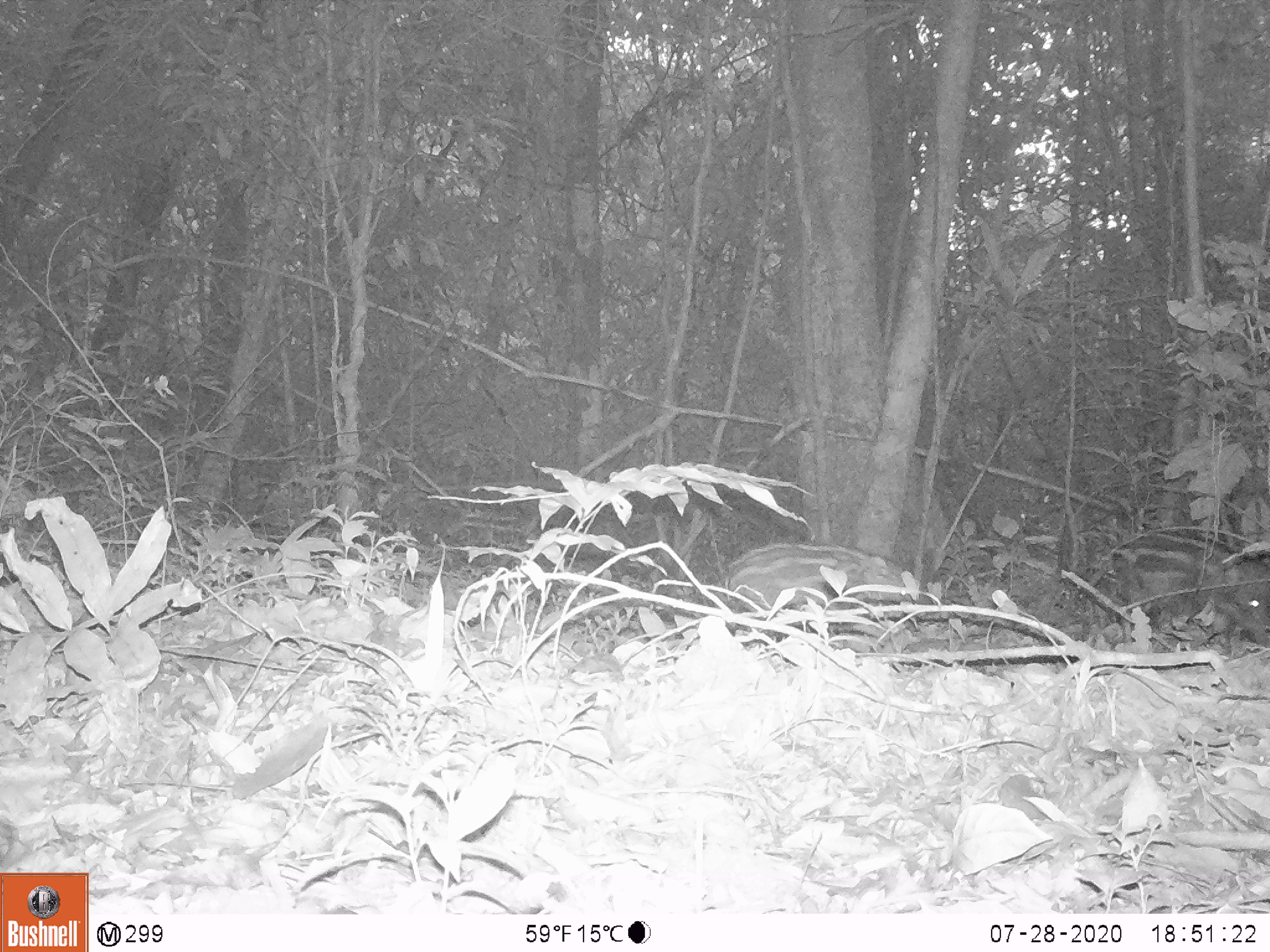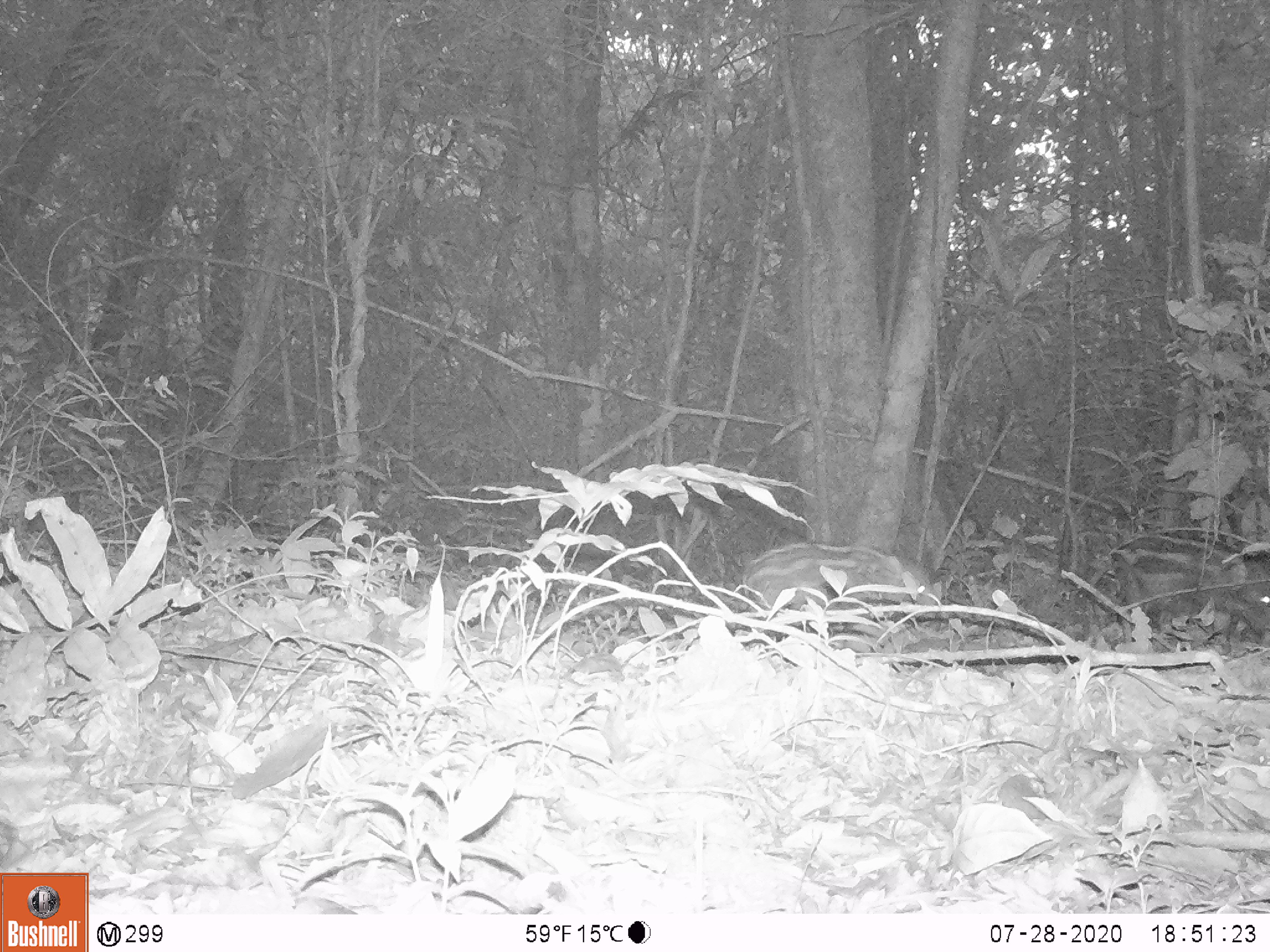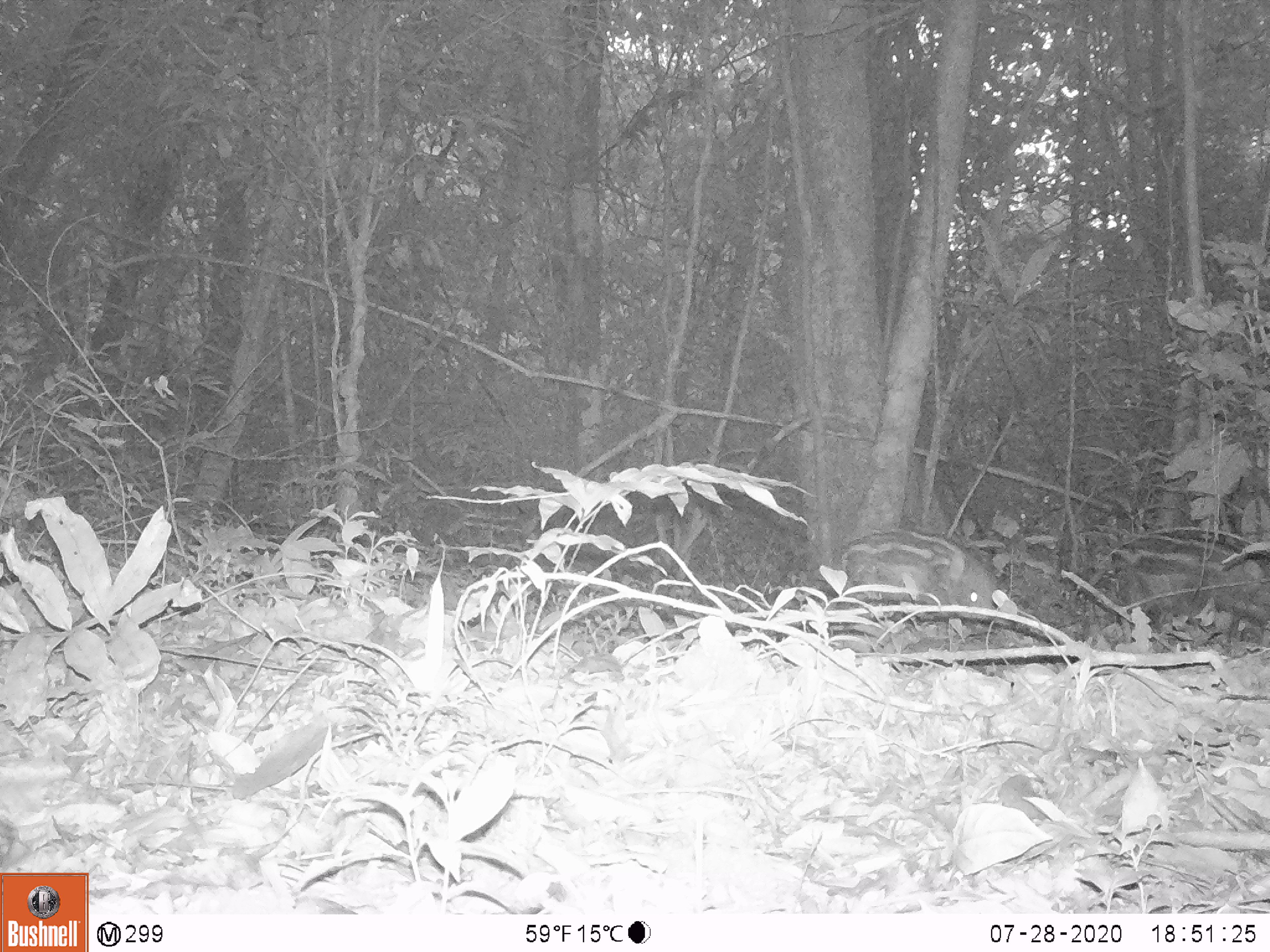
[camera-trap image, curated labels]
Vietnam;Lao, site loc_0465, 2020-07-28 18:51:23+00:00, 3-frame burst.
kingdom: Animalia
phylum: Chordata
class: Mammalia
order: Artiodactyla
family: Suidae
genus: Sus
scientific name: Sus scrofa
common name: eurasian wild pig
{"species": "eurasian wild pig (Sus scrofa)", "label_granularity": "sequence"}